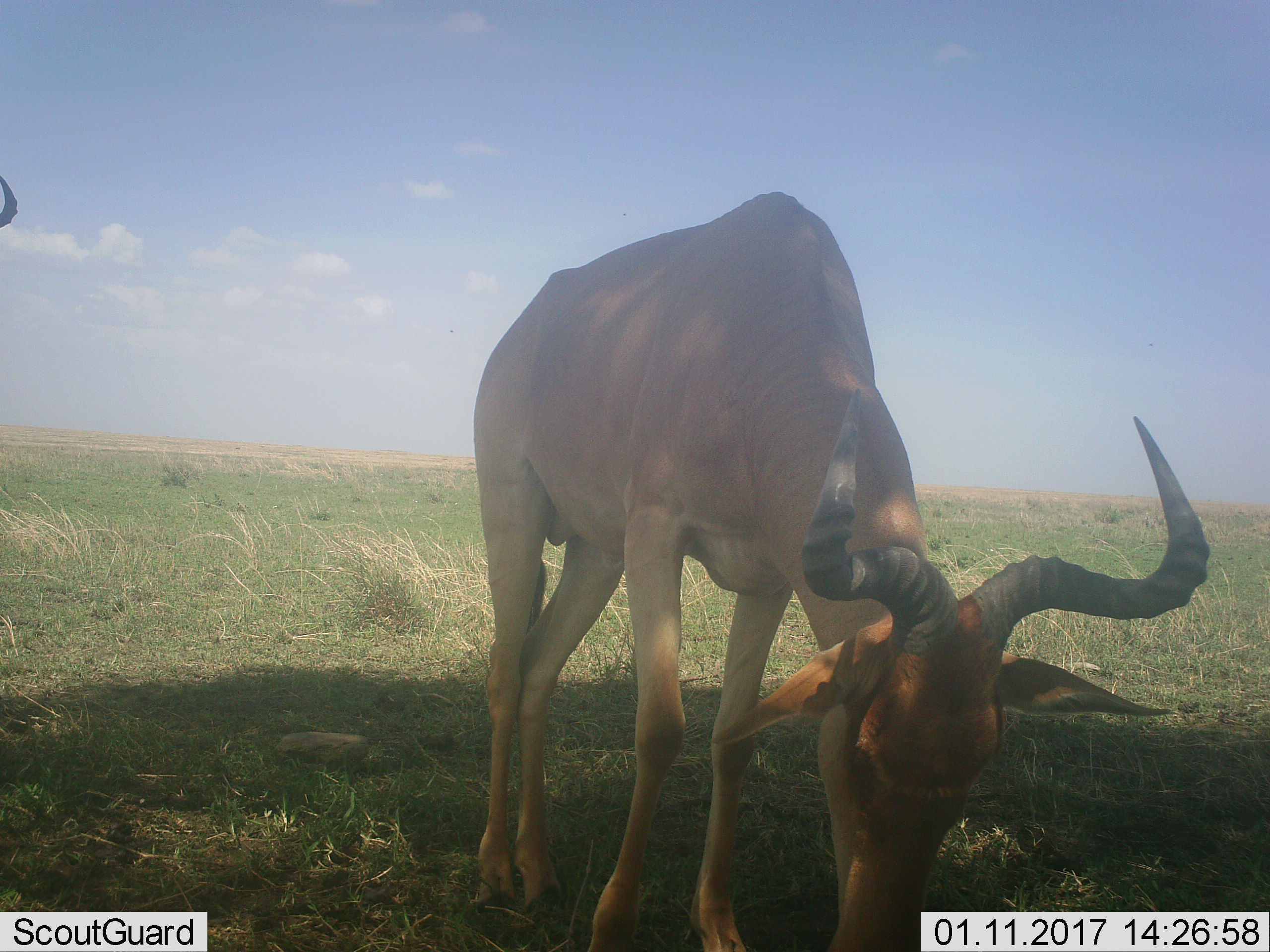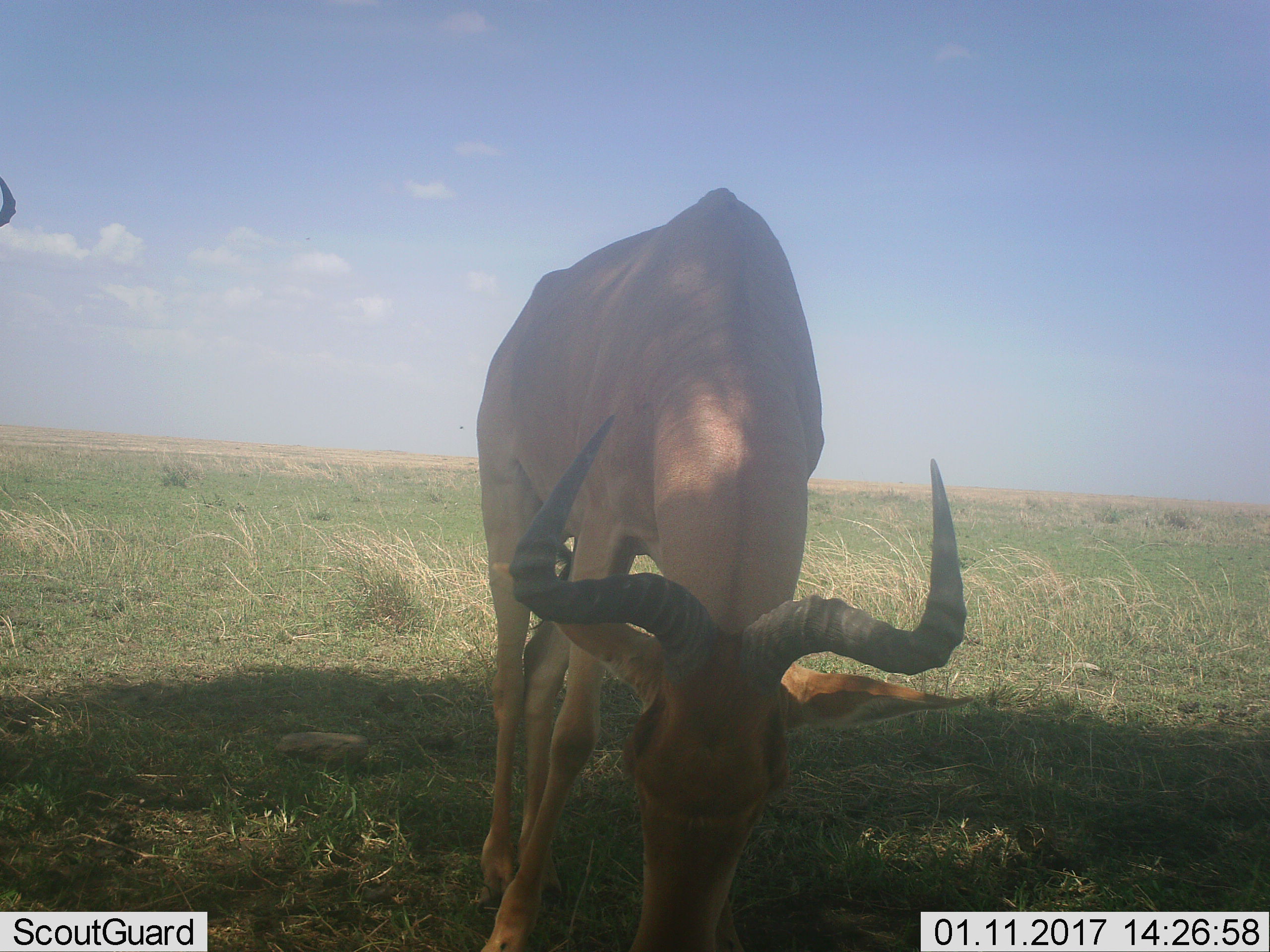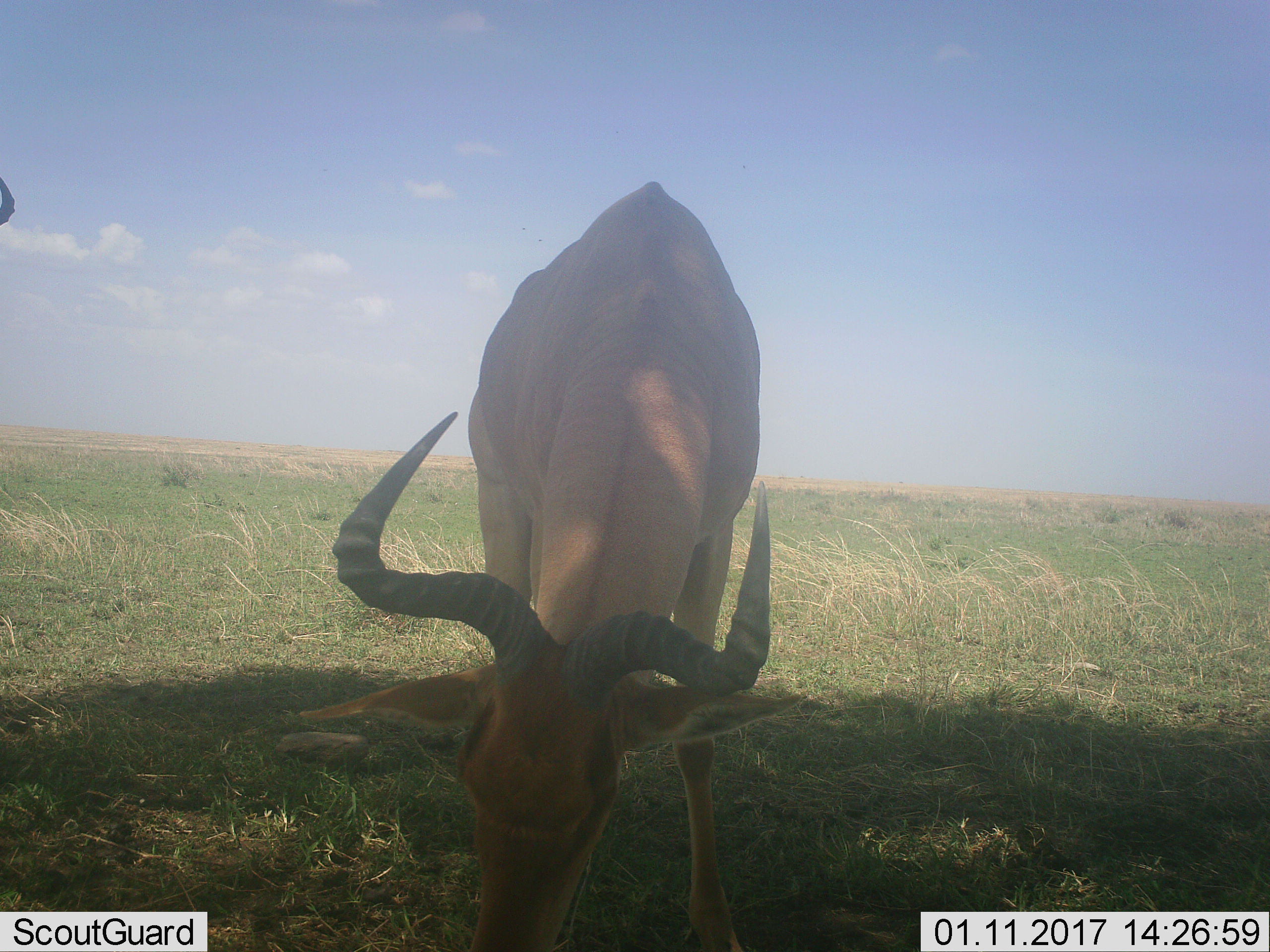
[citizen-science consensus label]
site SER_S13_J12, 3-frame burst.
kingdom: Animalia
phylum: Chordata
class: Mammalia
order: Artiodactyla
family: Bovidae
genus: Alcelaphus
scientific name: Alcelaphus buselaphus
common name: hartebeest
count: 2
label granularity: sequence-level